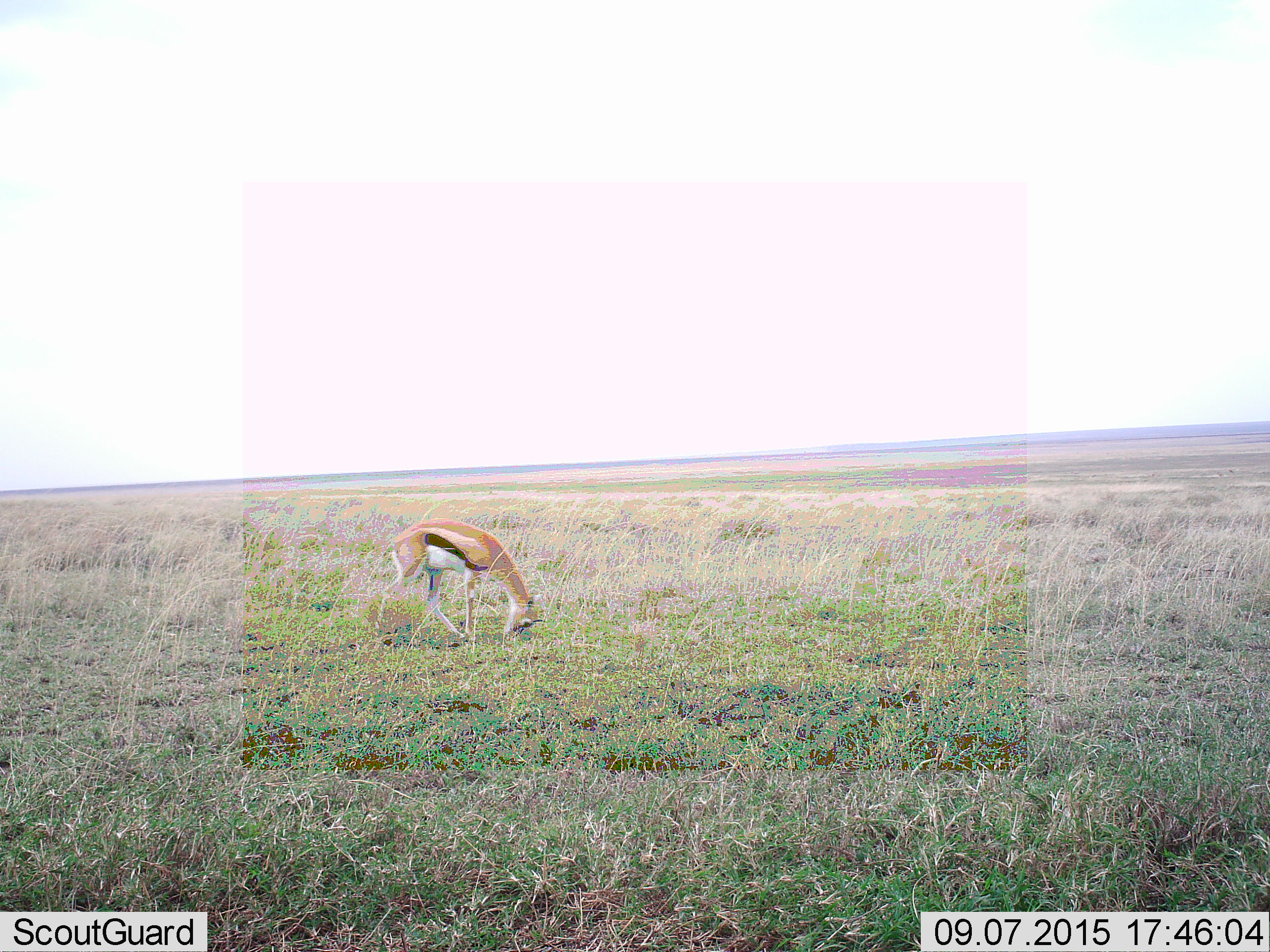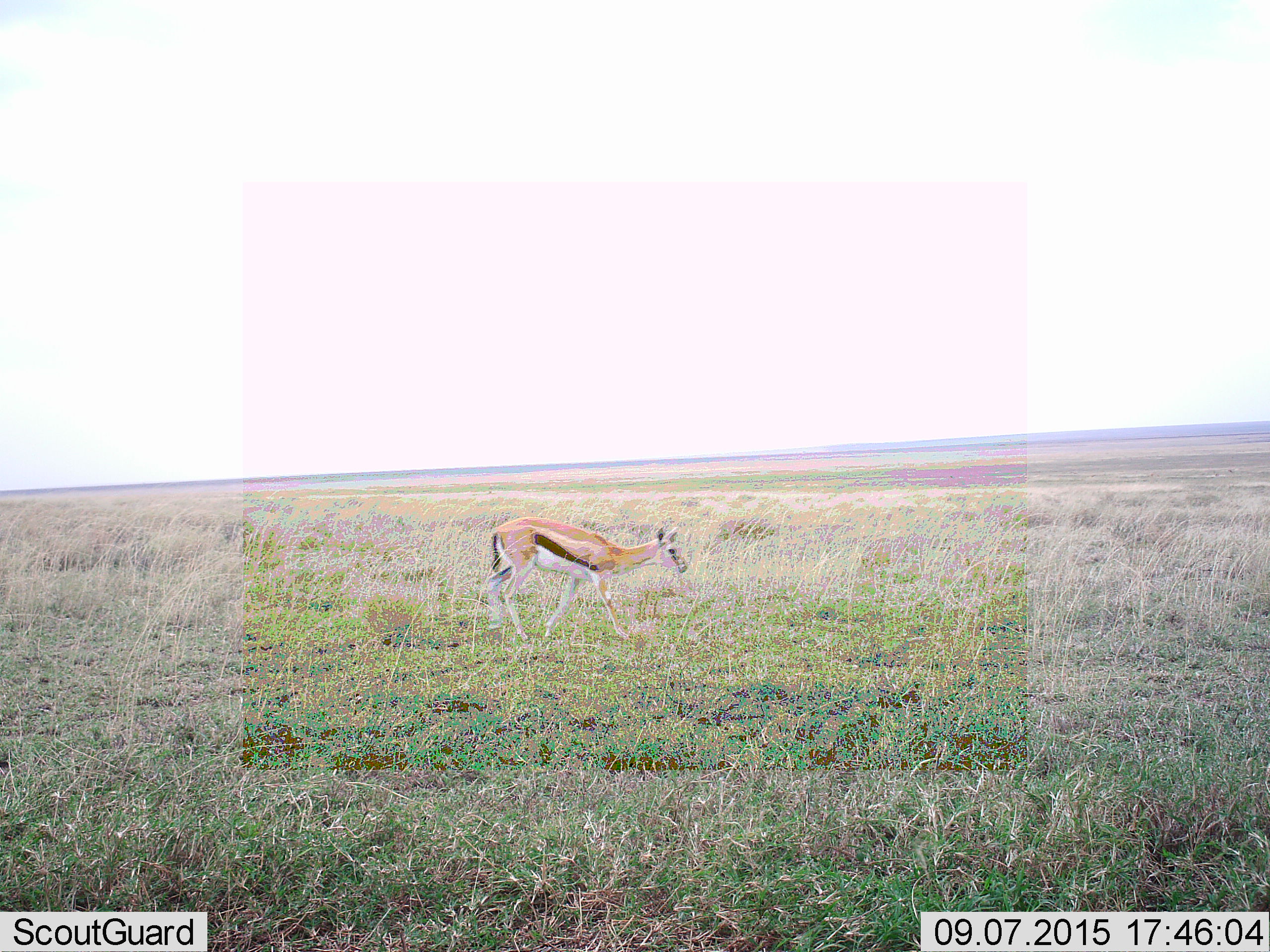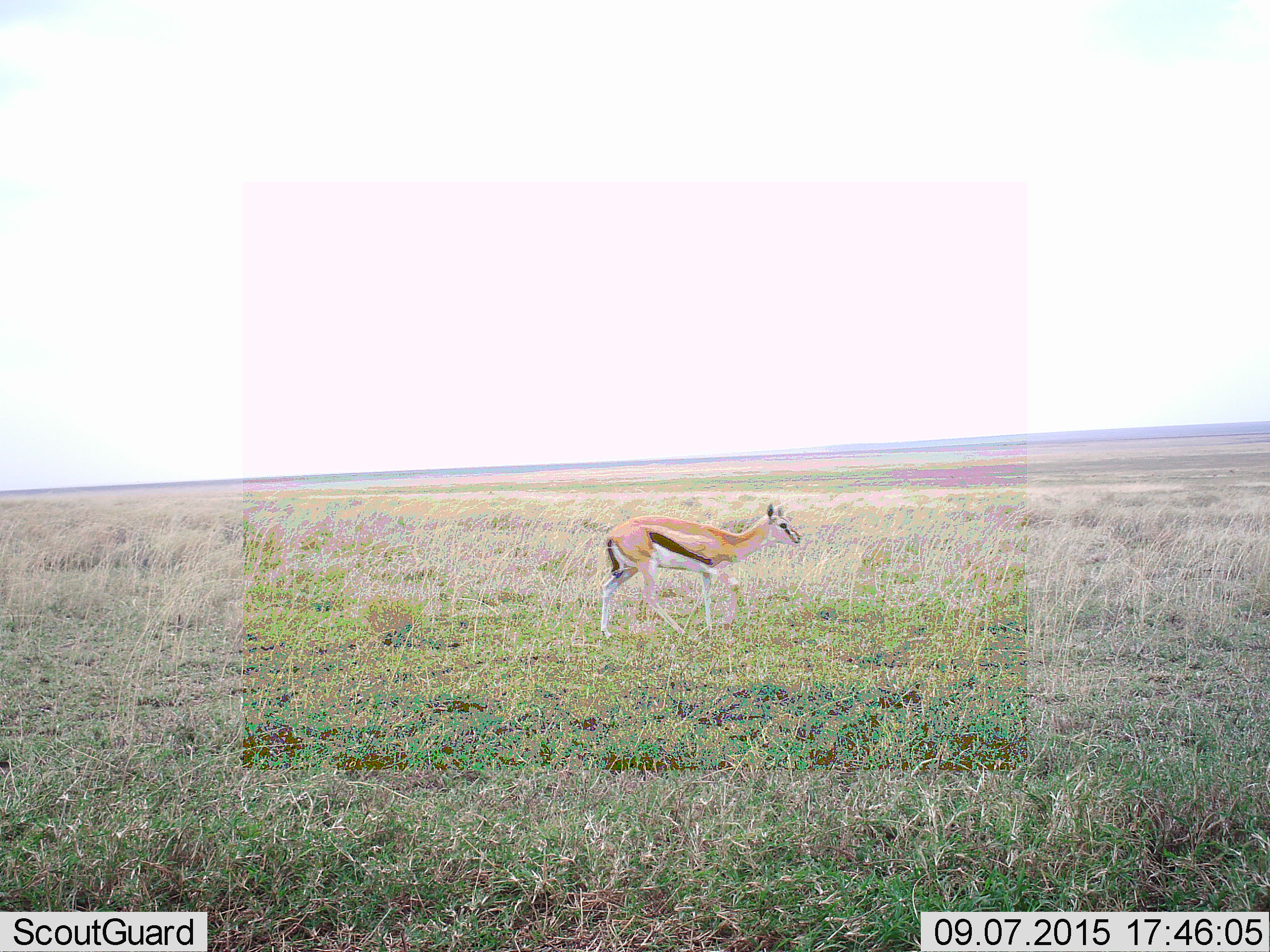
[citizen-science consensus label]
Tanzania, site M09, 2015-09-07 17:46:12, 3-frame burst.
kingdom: Animalia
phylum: Chordata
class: Mammalia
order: Artiodactyla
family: Bovidae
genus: Eudorcas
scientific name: Eudorcas thomsonii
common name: thomson's gazelle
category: gazellethomsons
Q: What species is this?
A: Gazellethomsons (thomson's gazelle) (Eudorcas thomsonii).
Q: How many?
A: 1.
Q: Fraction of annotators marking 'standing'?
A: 0%.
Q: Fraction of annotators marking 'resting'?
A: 0%.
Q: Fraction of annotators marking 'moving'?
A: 70%.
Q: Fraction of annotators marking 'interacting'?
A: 0%.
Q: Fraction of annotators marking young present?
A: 10%.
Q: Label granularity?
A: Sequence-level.